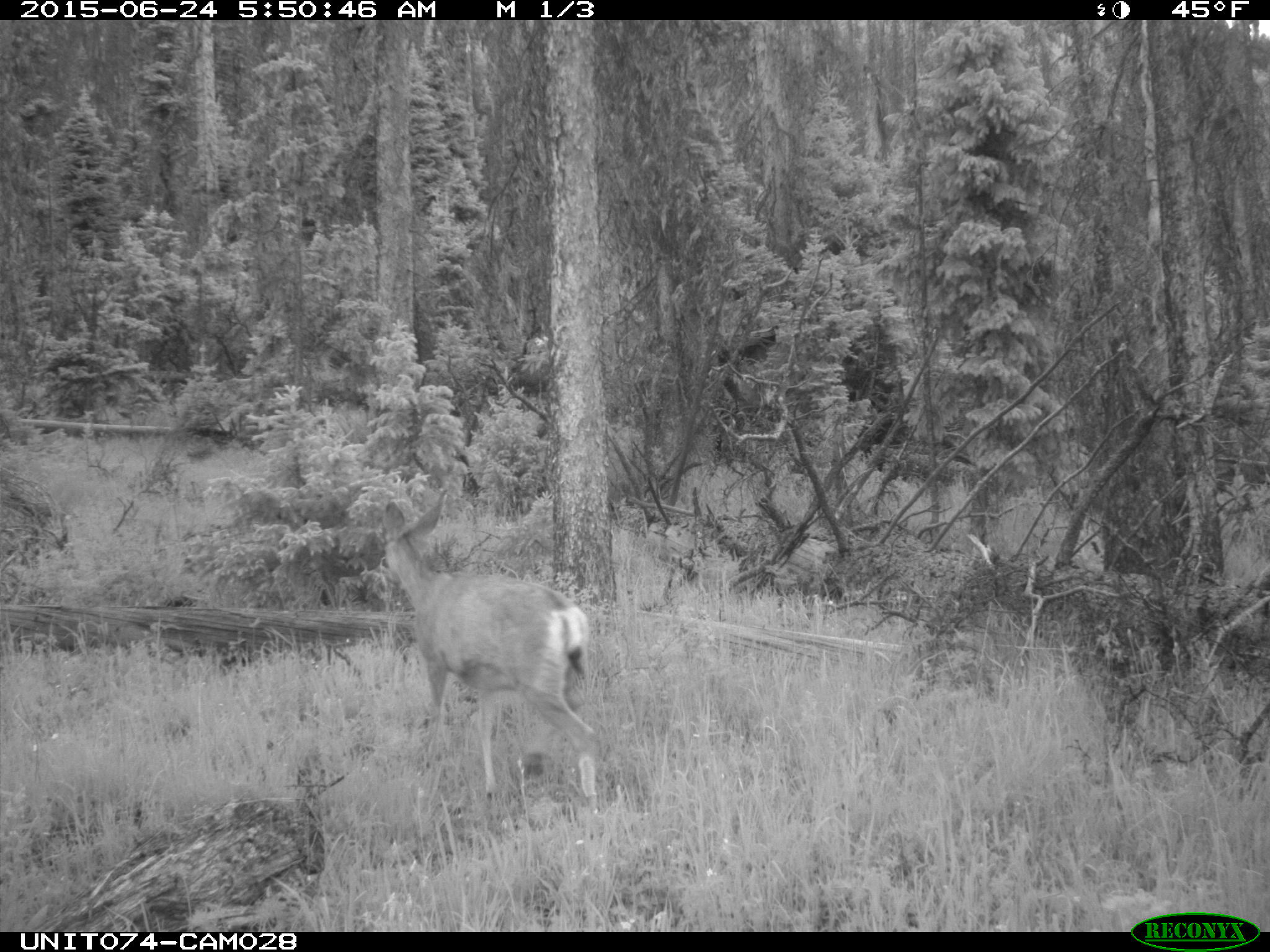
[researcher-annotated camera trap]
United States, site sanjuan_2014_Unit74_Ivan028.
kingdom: Animalia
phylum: Chordata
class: Mammalia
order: Artiodactyla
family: Cervidae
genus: Odocoileus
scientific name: Odocoileus hemionus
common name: mule deer